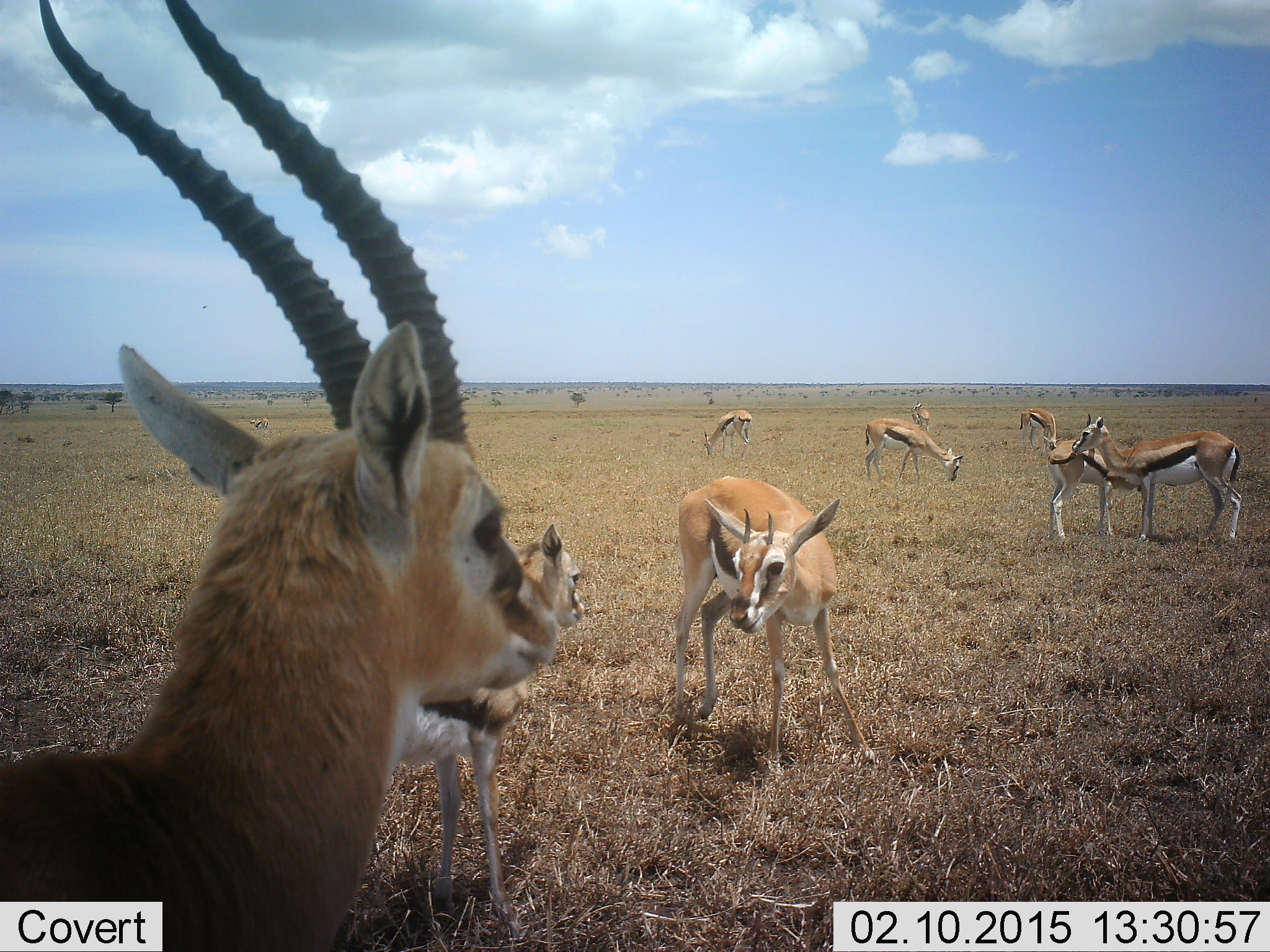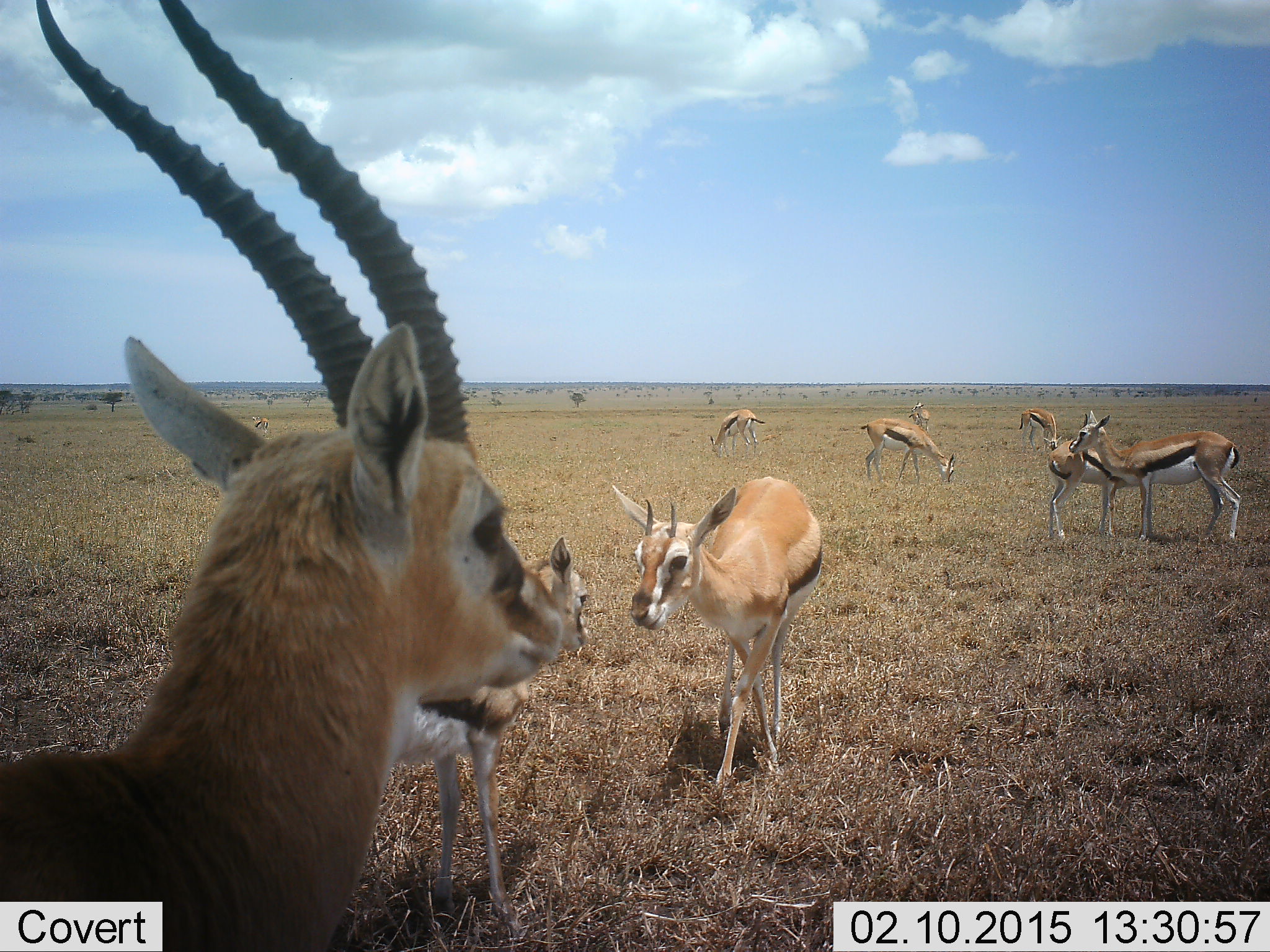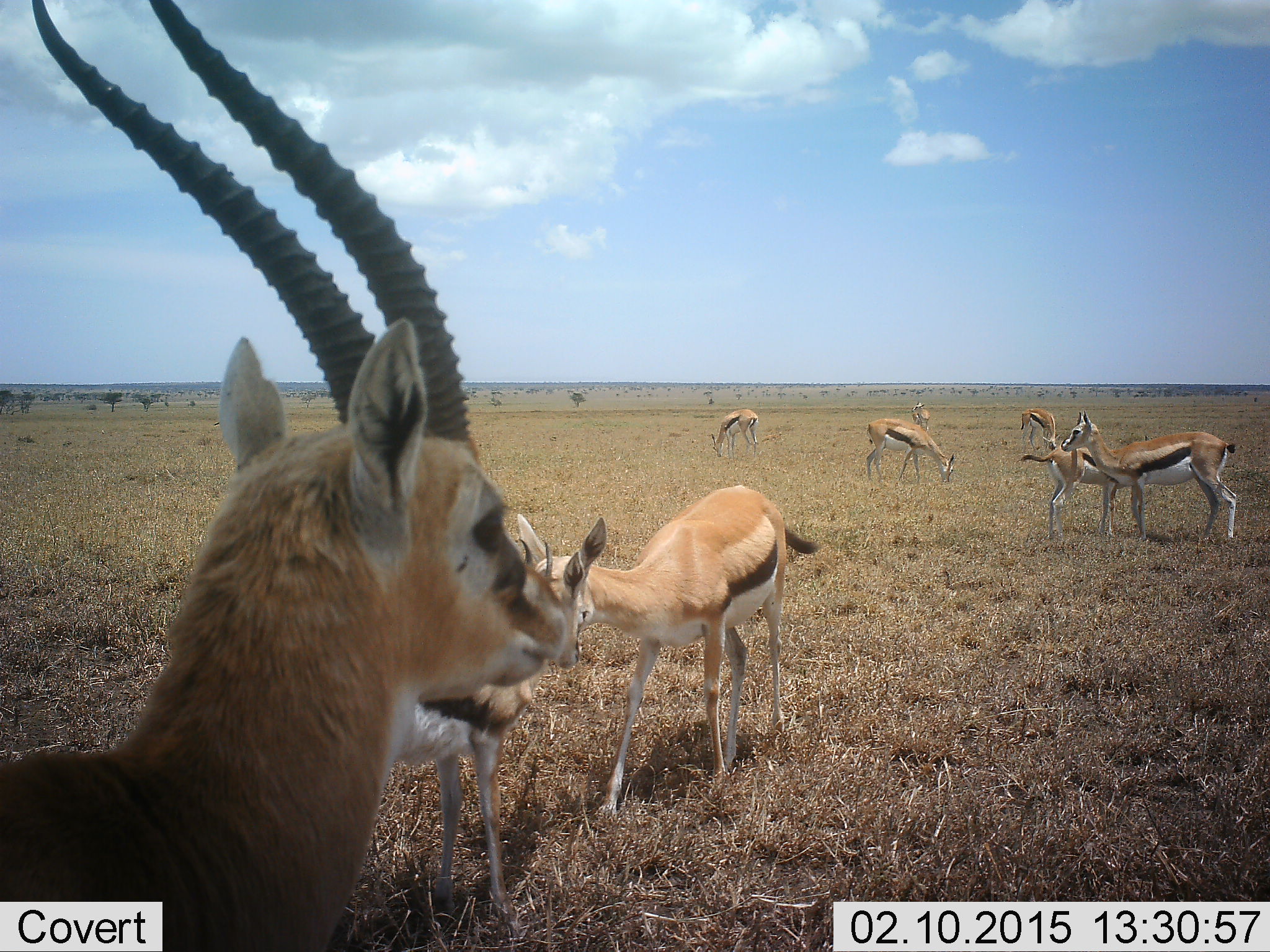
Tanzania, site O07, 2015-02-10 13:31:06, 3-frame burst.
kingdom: Animalia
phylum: Chordata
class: Mammalia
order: Artiodactyla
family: Bovidae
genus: Eudorcas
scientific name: Eudorcas thomsonii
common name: thomson's gazelle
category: gazellethomsons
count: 9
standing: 100%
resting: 10%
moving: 30%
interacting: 20%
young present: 20%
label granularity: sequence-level